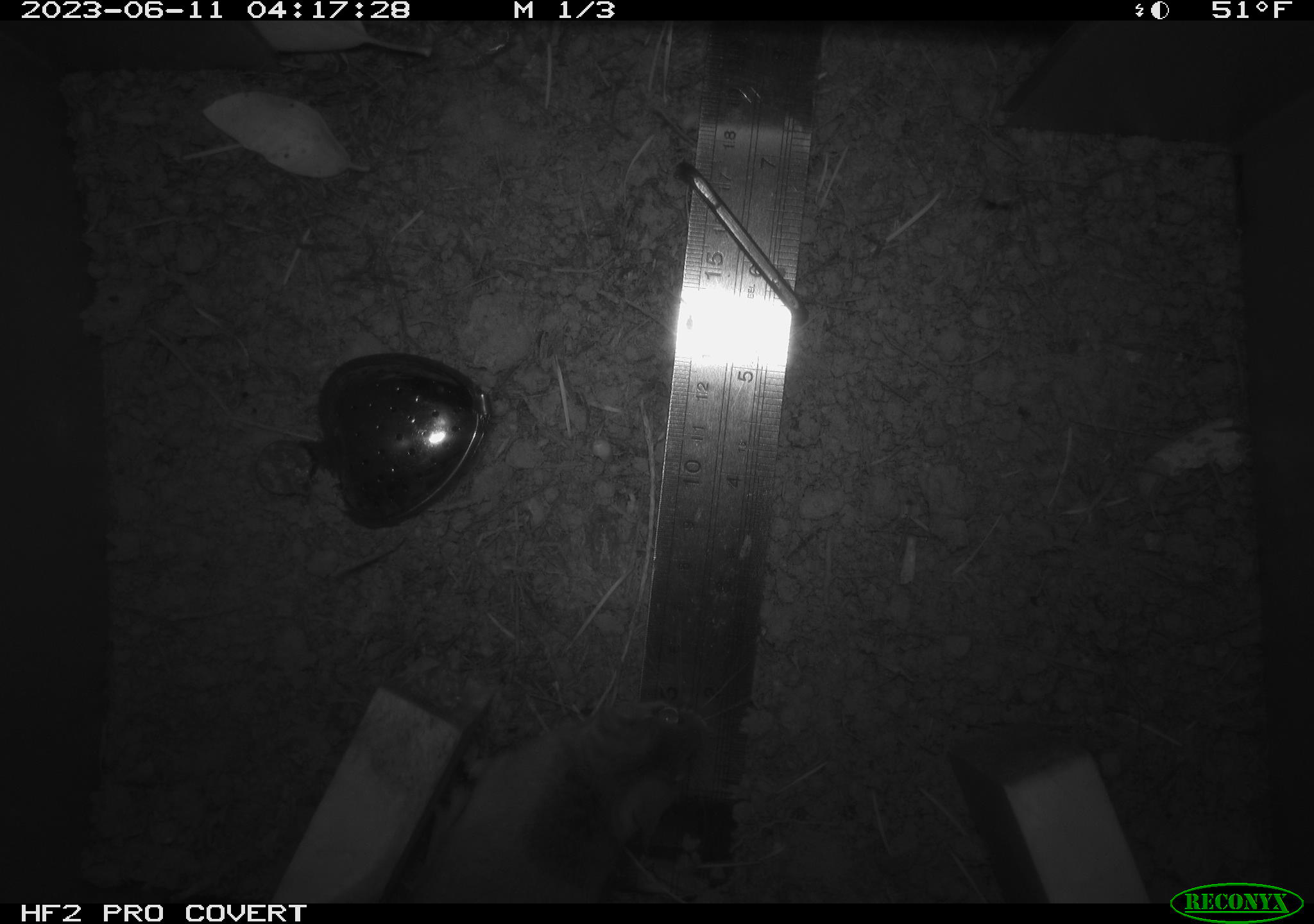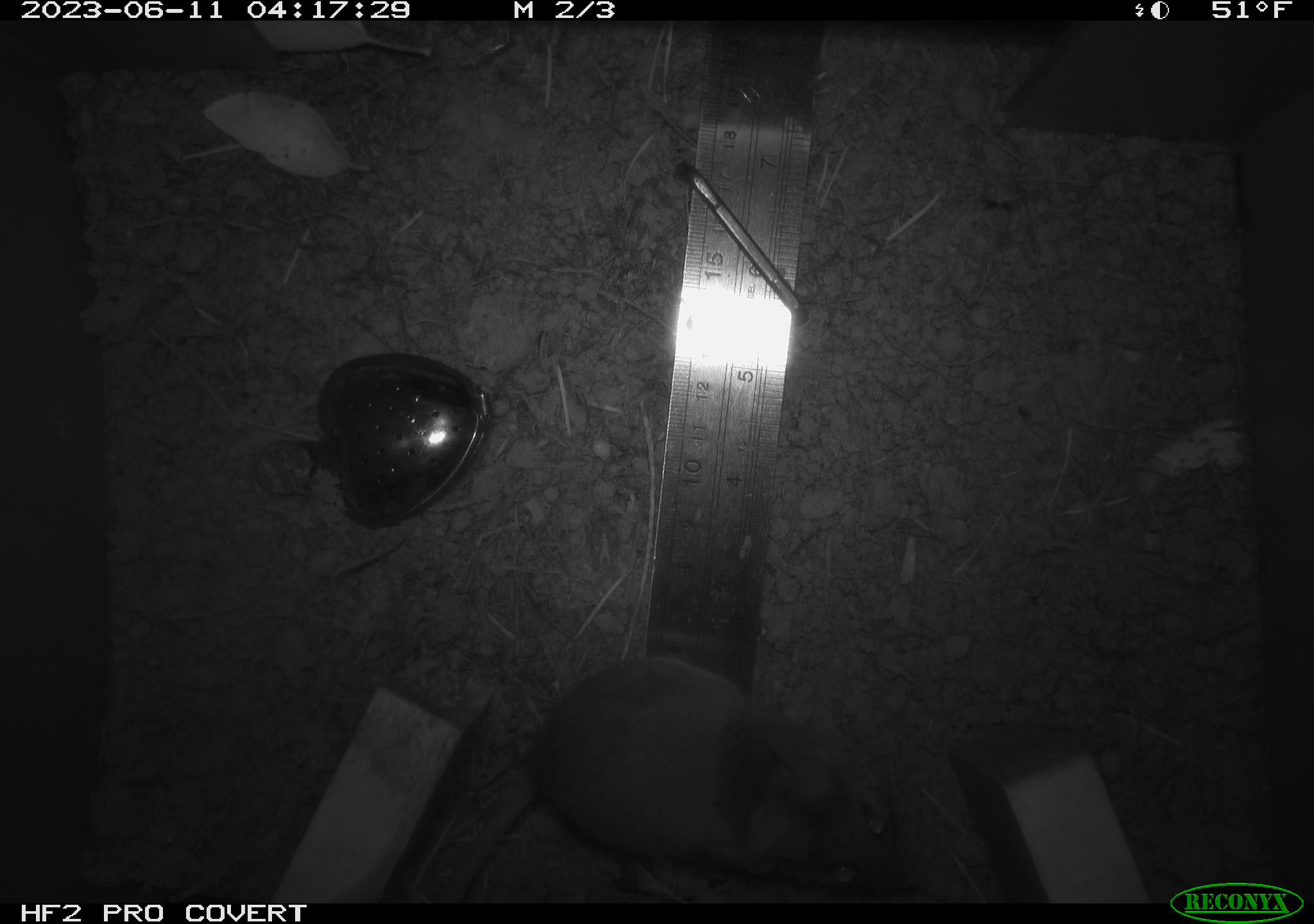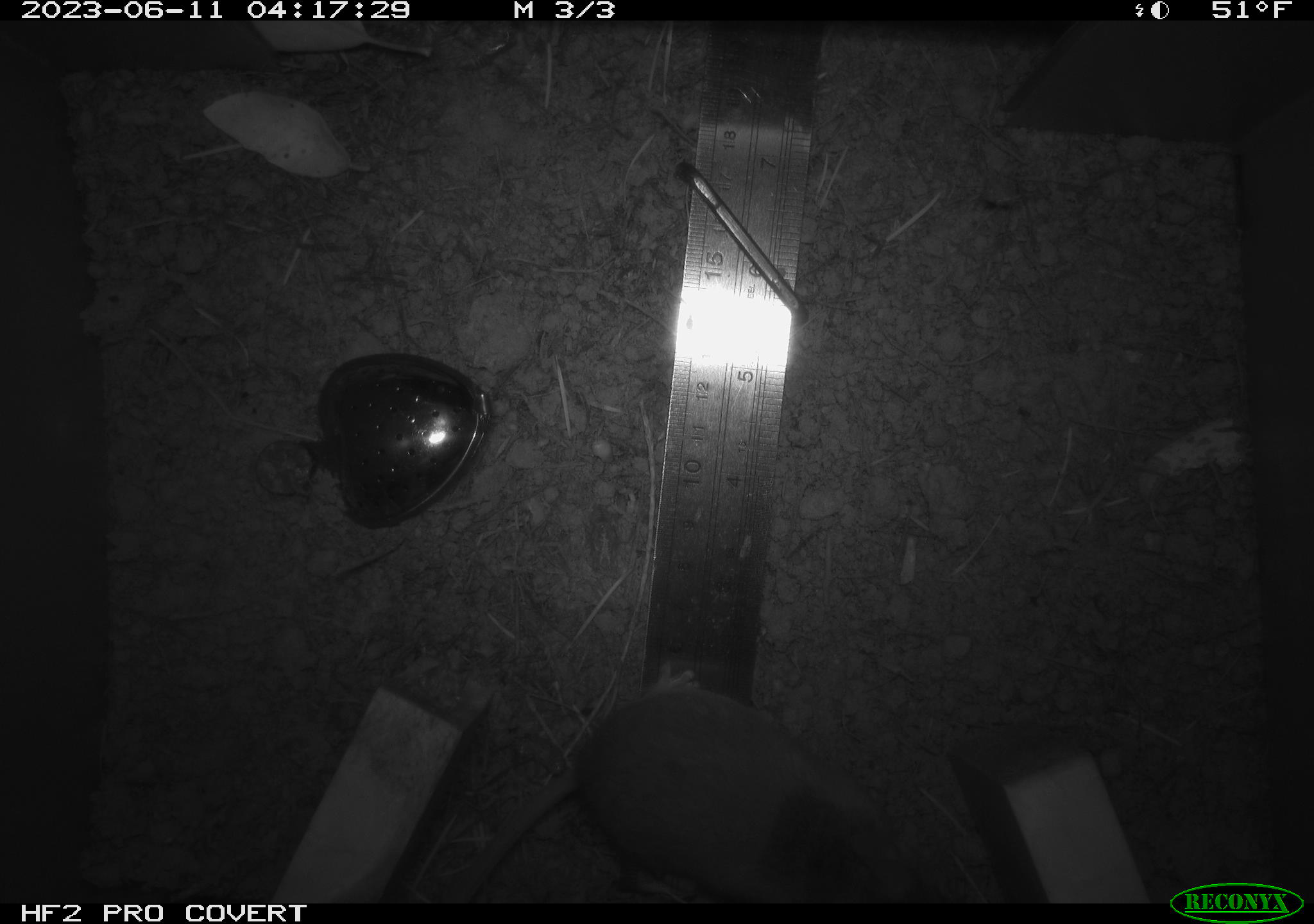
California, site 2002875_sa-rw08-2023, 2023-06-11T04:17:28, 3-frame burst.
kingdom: Animalia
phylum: Chordata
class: Mammalia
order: Rodentia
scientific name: Rodentia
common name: mouse species